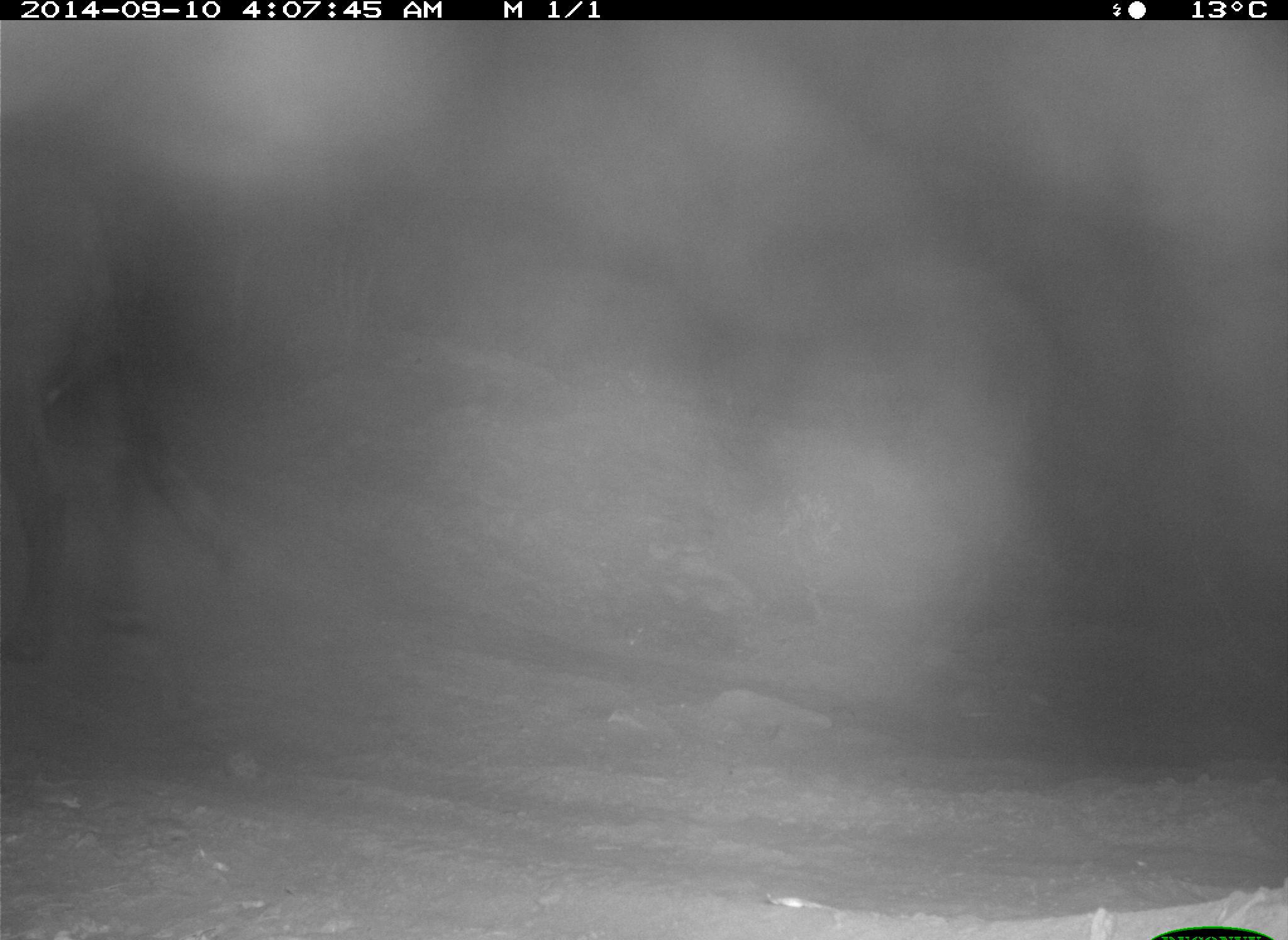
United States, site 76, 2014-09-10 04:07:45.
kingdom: Animalia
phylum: Chordata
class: Mammalia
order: Artiodactyla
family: Bovidae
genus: Bos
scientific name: Bos taurus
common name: cow